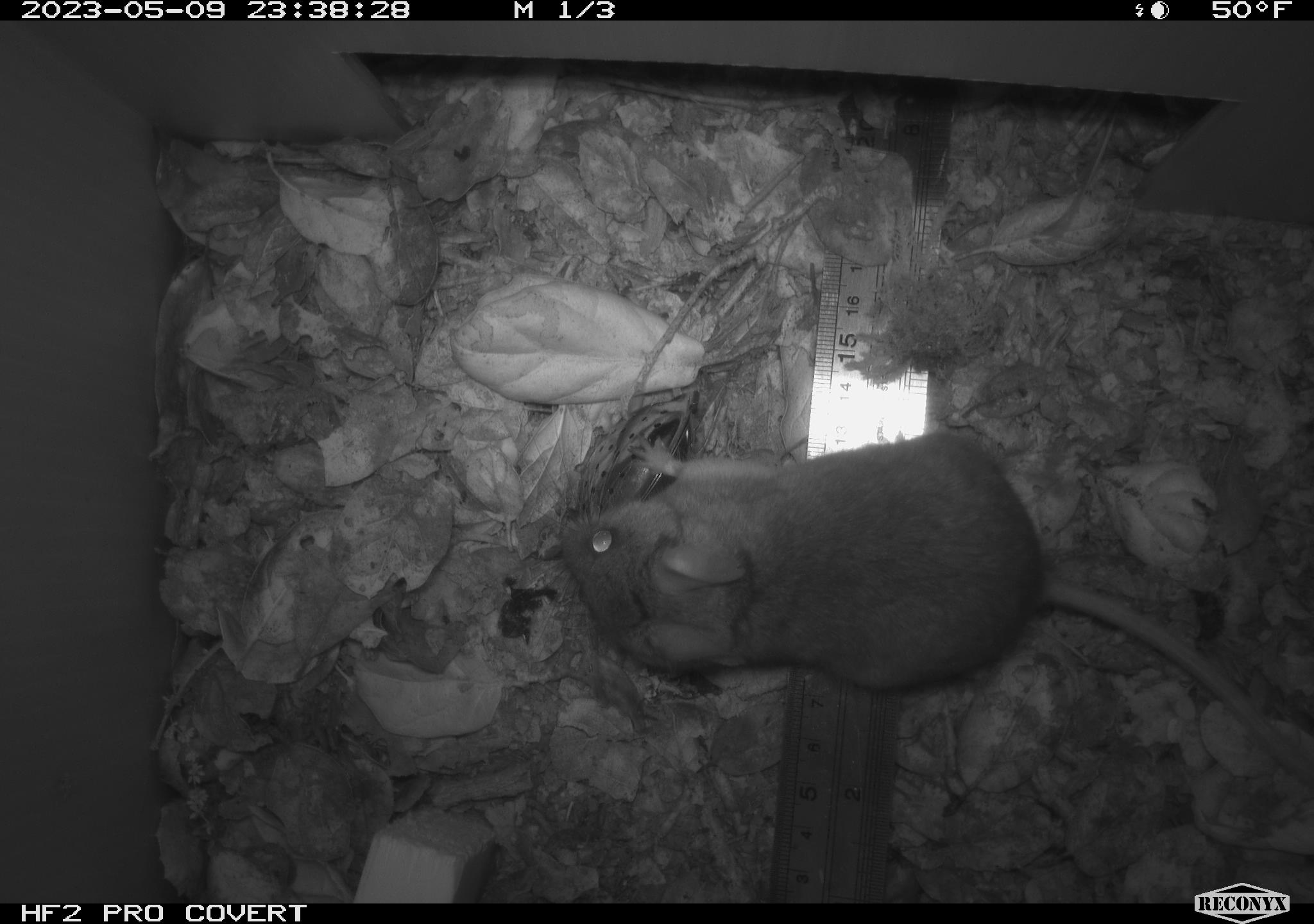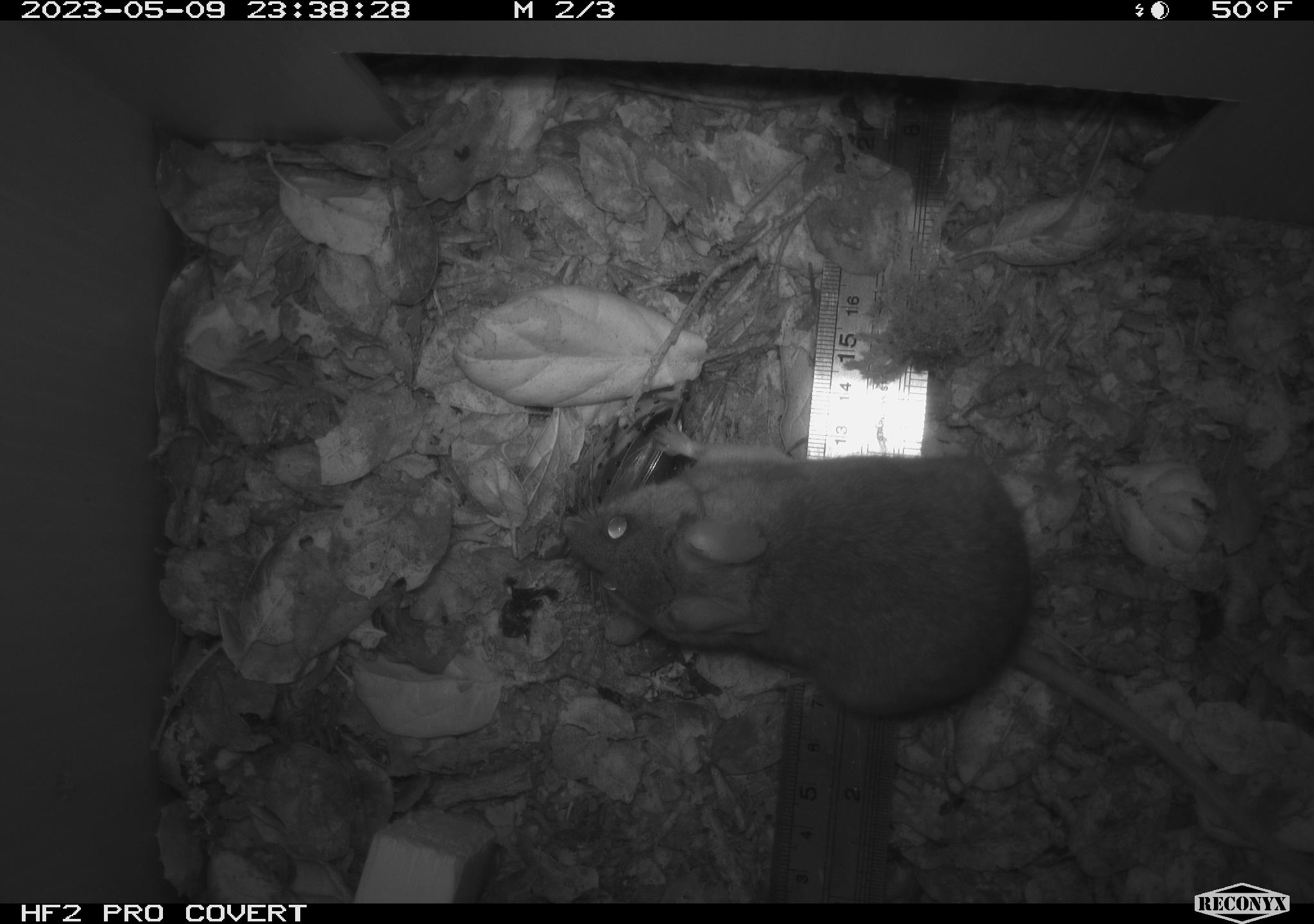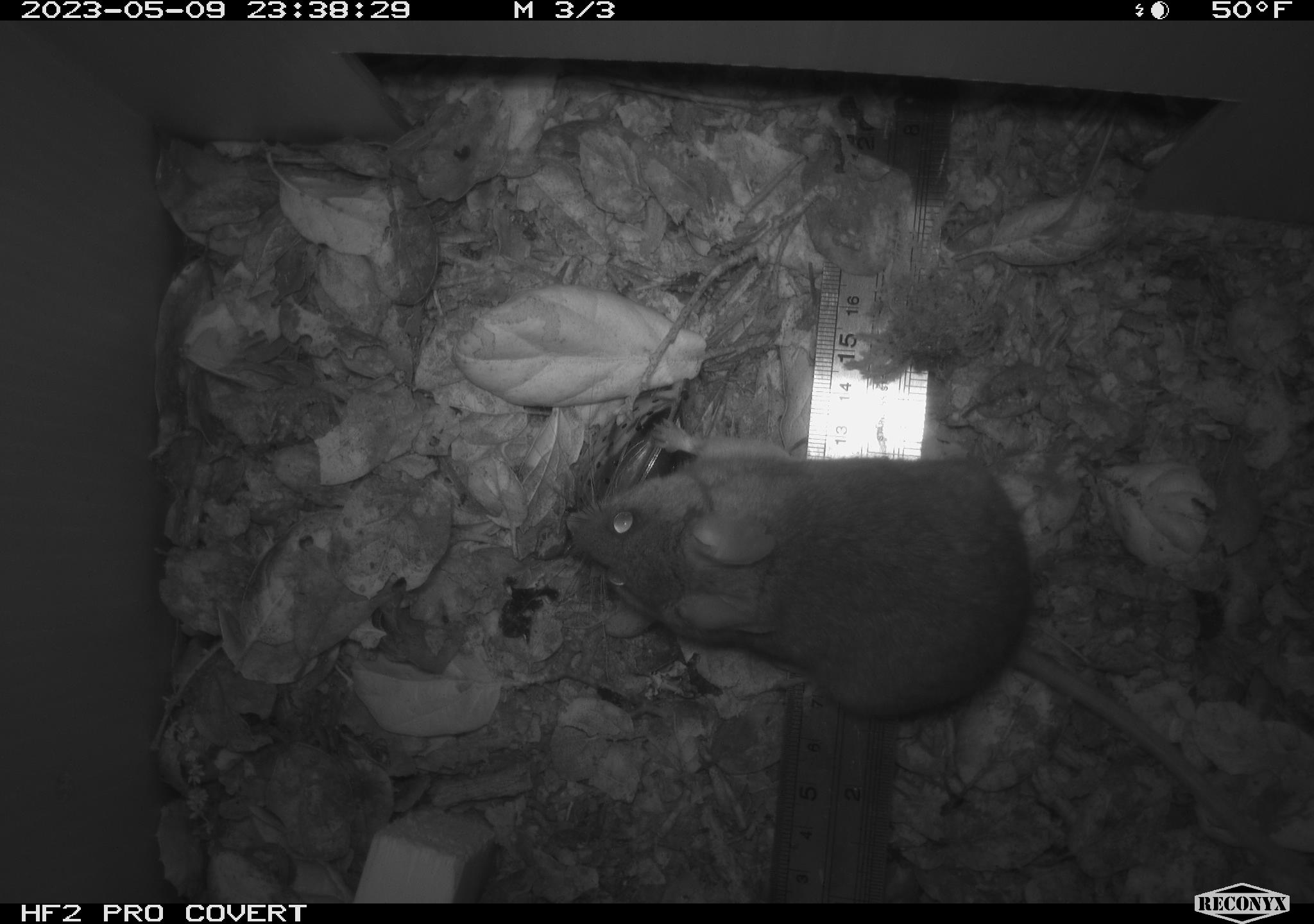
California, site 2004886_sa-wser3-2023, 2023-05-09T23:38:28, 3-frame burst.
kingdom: Animalia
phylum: Chordata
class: Mammalia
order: Rodentia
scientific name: Rodentia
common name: mouse species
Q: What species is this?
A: Mouse species (Rodentia).